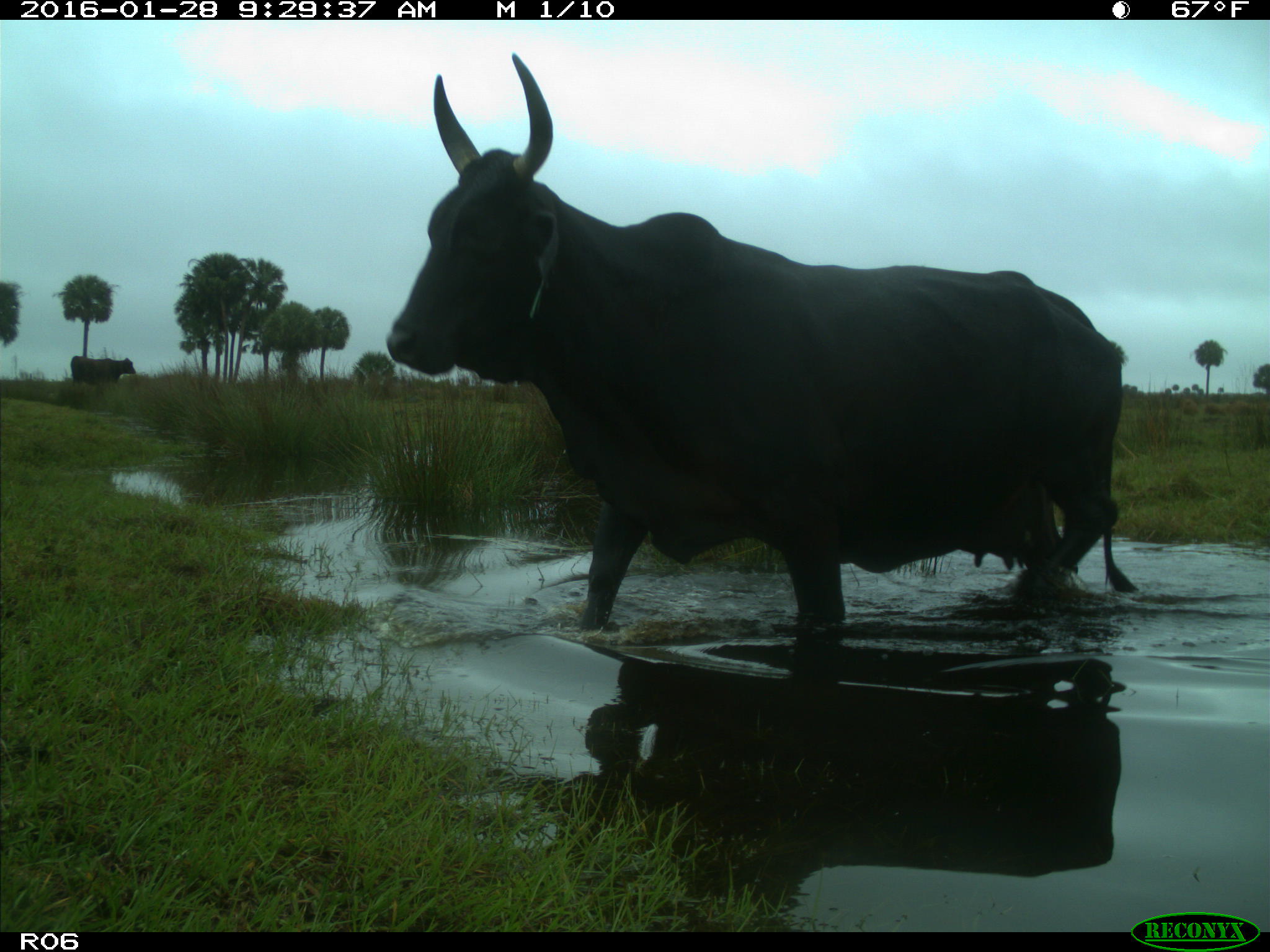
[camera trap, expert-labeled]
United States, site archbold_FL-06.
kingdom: Animalia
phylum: Chordata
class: Mammalia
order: Artiodactyla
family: Bovidae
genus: Bos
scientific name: Bos taurus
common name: domestic cow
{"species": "Bos taurus (domestic cow)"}